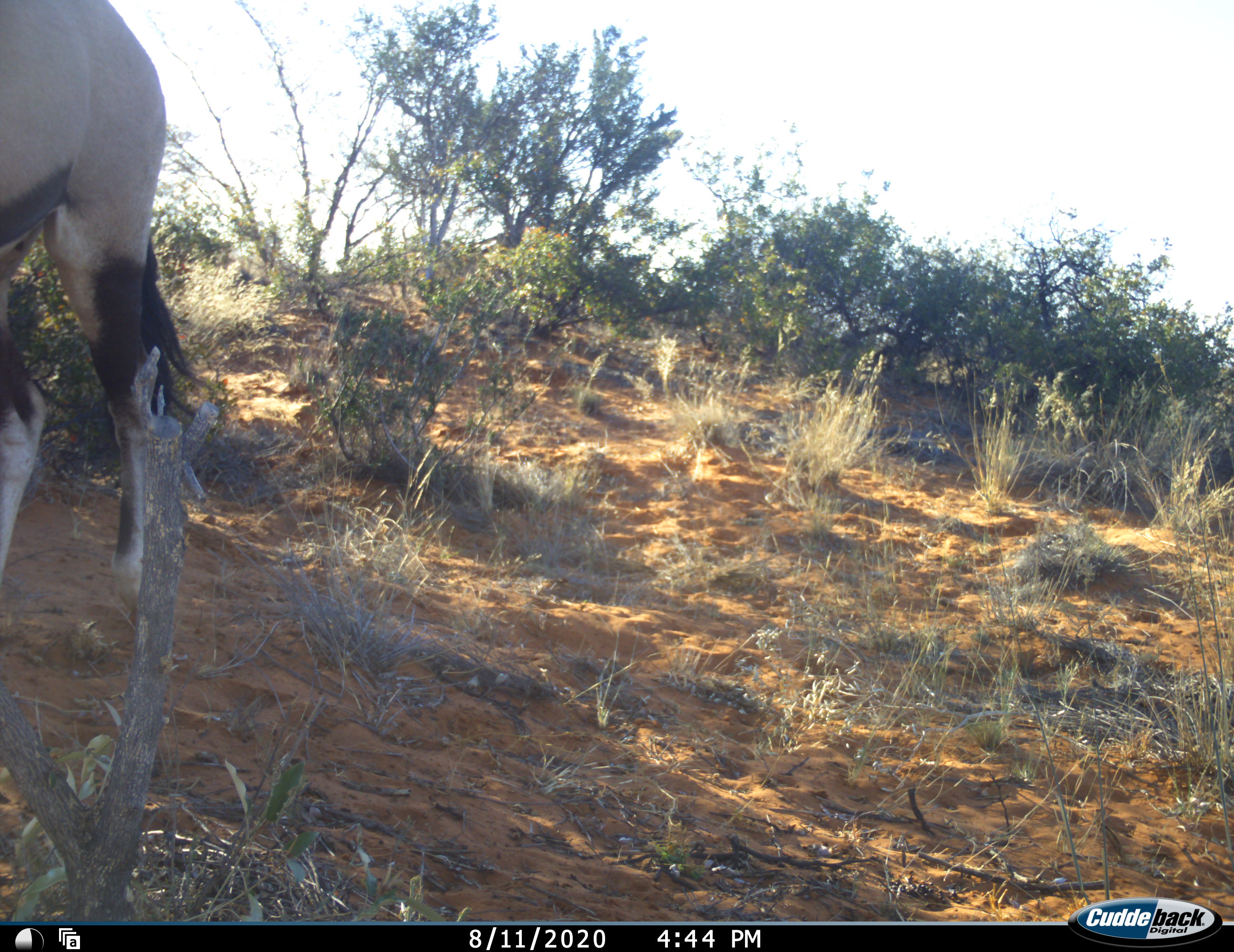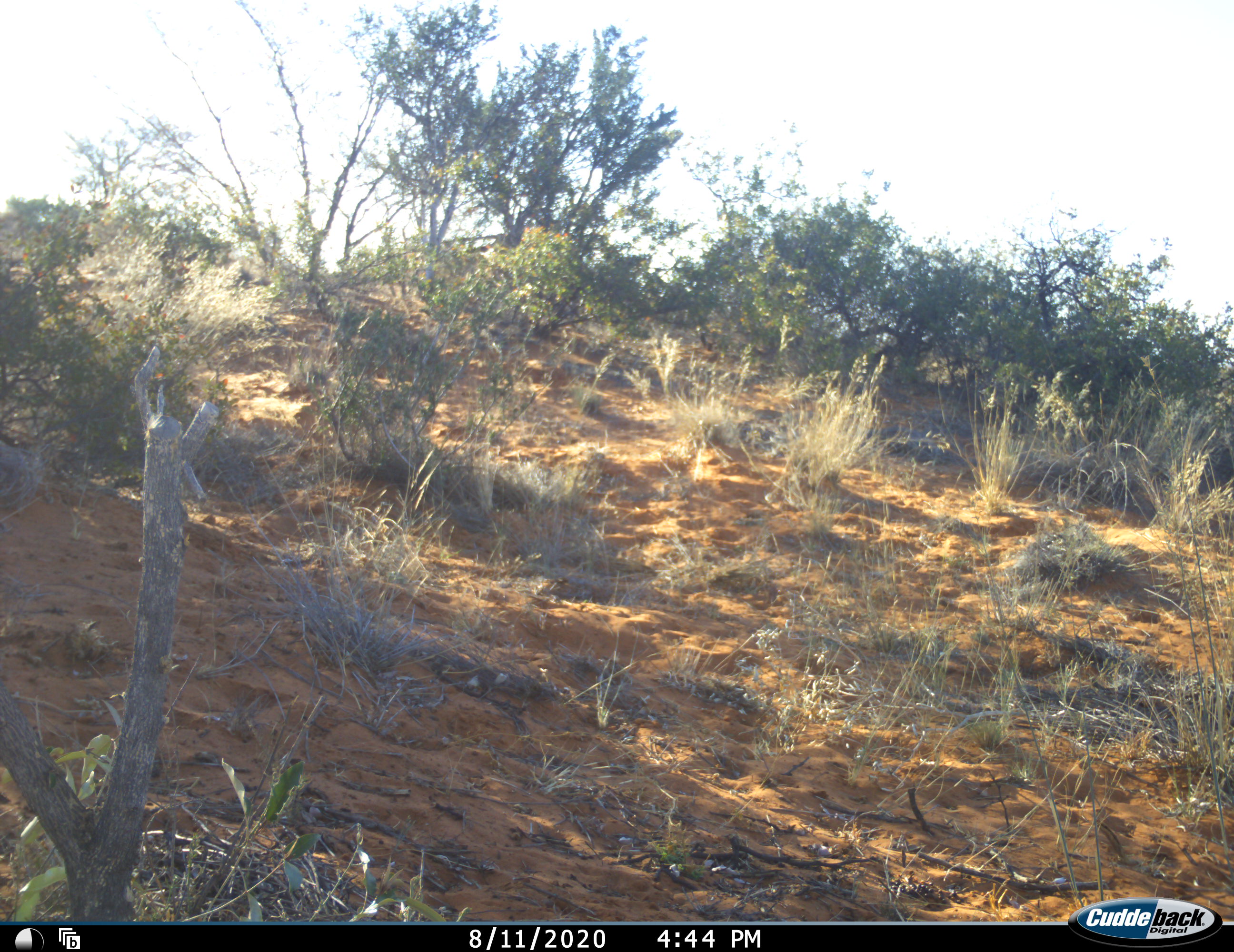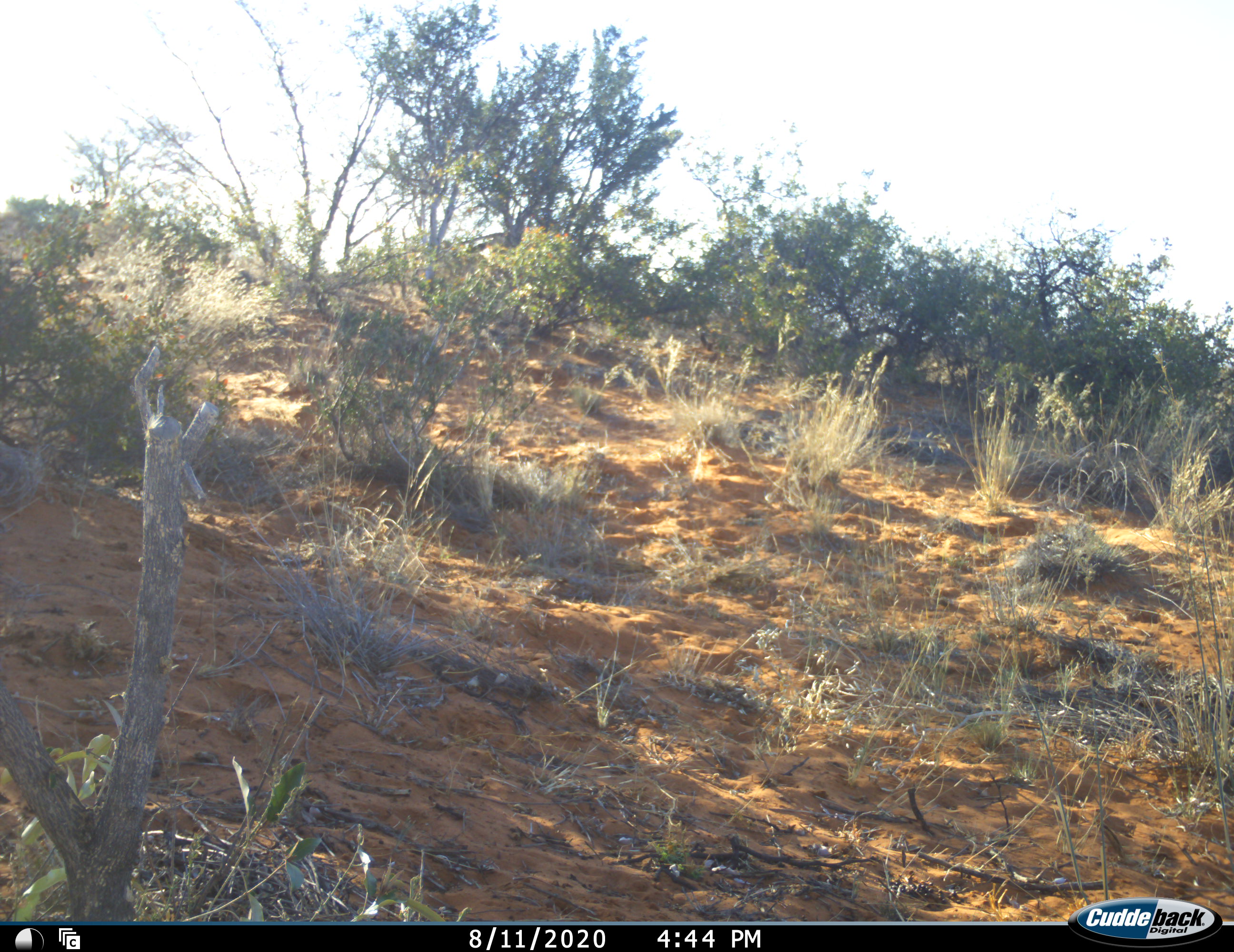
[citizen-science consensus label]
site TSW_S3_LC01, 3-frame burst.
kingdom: Animalia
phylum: Chordata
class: Mammalia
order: Artiodactyla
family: Bovidae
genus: Oryx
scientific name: Oryx gazella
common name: gemsbok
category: oryx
Oryx (gemsbok) (Oryx gazella), count 1. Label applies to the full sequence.